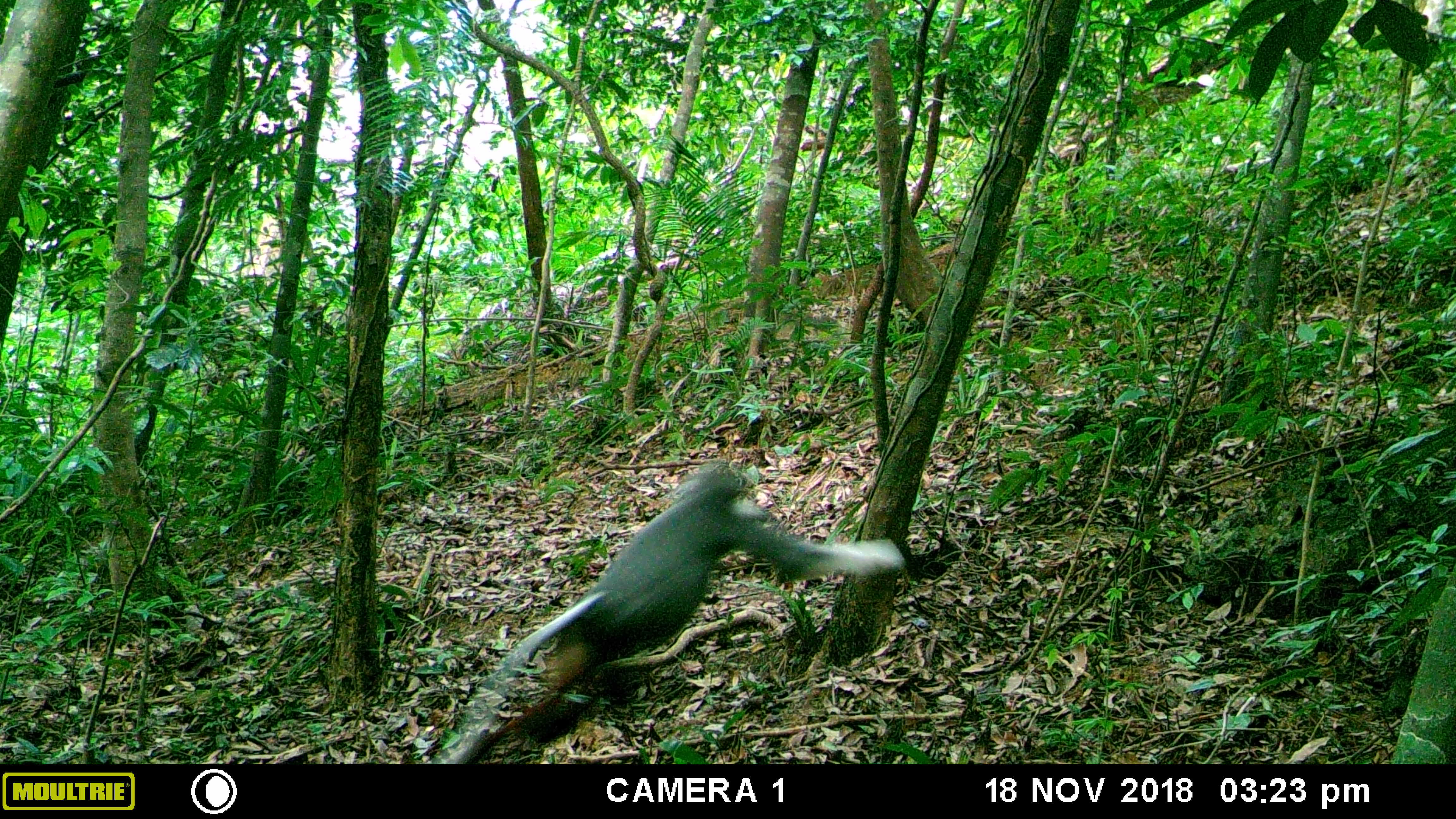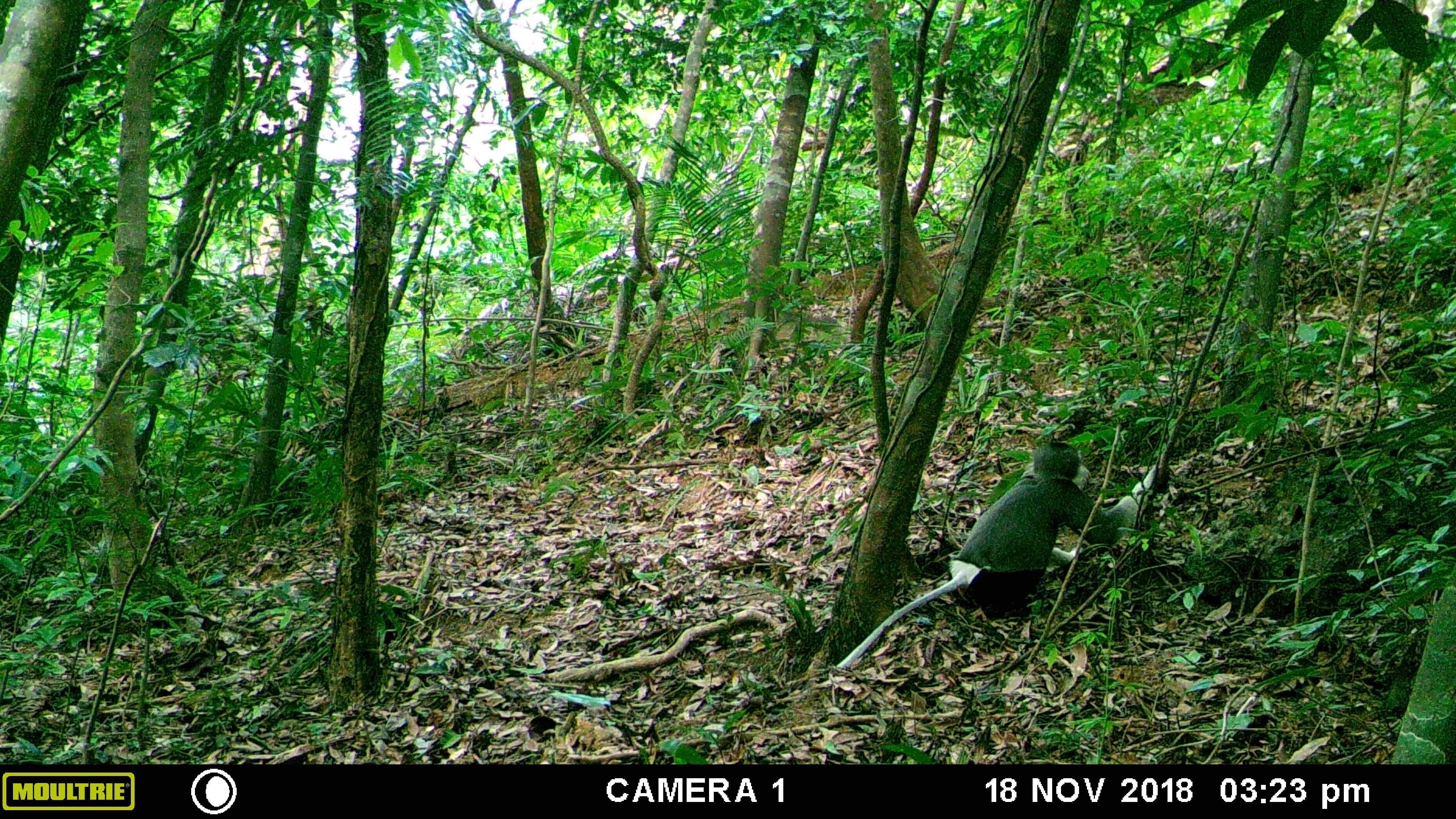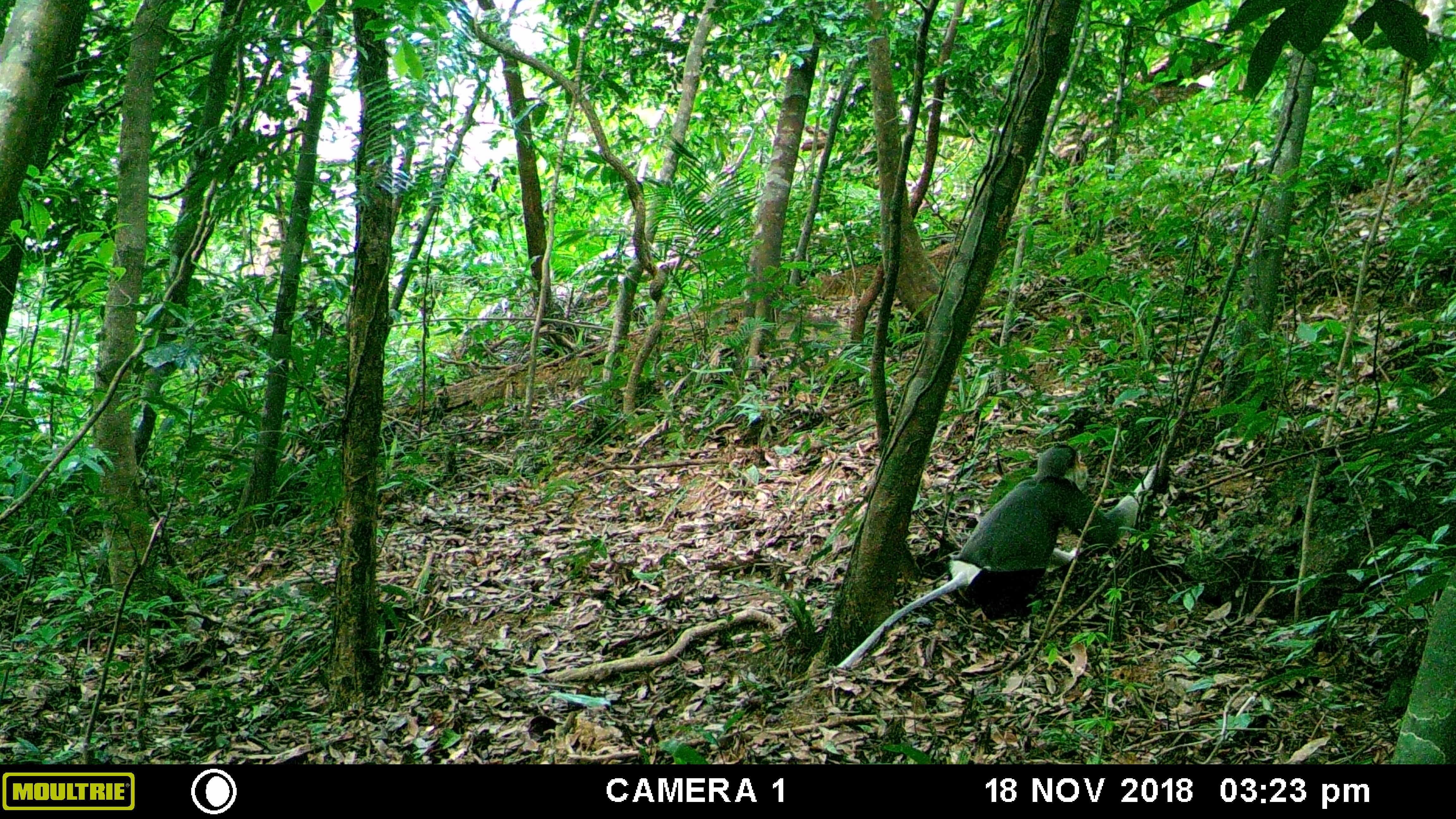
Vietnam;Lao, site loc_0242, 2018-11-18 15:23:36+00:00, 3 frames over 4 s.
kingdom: Animalia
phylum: Chordata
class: Mammalia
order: Primates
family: Cercopithecidae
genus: Pygathrix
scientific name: Pygathrix nemaeus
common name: red-shanked douc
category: red shanked douc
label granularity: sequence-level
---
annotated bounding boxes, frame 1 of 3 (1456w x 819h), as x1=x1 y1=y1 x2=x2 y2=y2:
red shanked douc: x1=428 y1=458 x2=903 y2=765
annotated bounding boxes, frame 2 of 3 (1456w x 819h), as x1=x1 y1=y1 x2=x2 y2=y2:
red shanked douc: x1=836 y1=439 x2=1160 y2=670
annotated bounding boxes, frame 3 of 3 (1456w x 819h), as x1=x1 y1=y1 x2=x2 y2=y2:
red shanked douc: x1=835 y1=443 x2=1158 y2=670